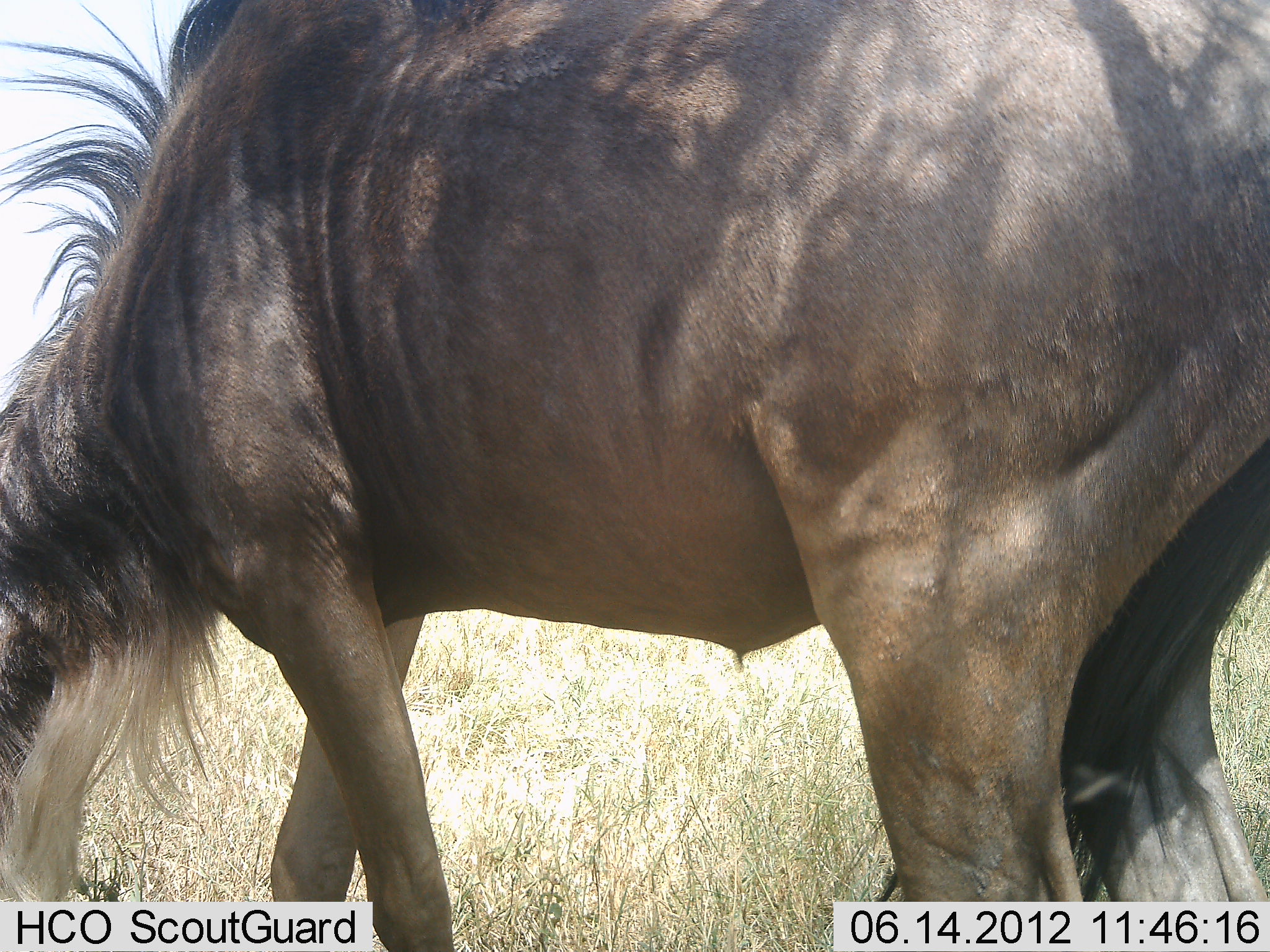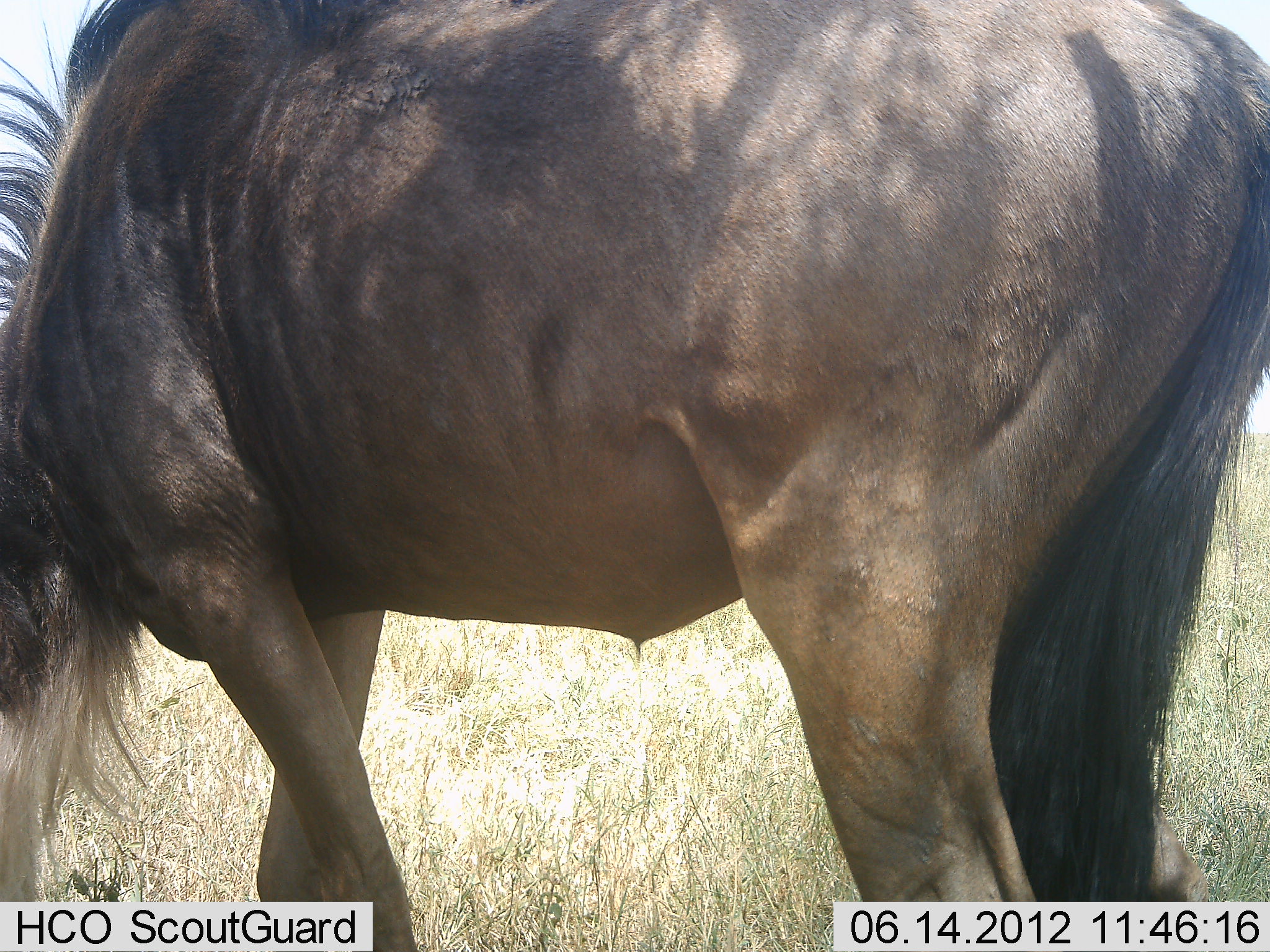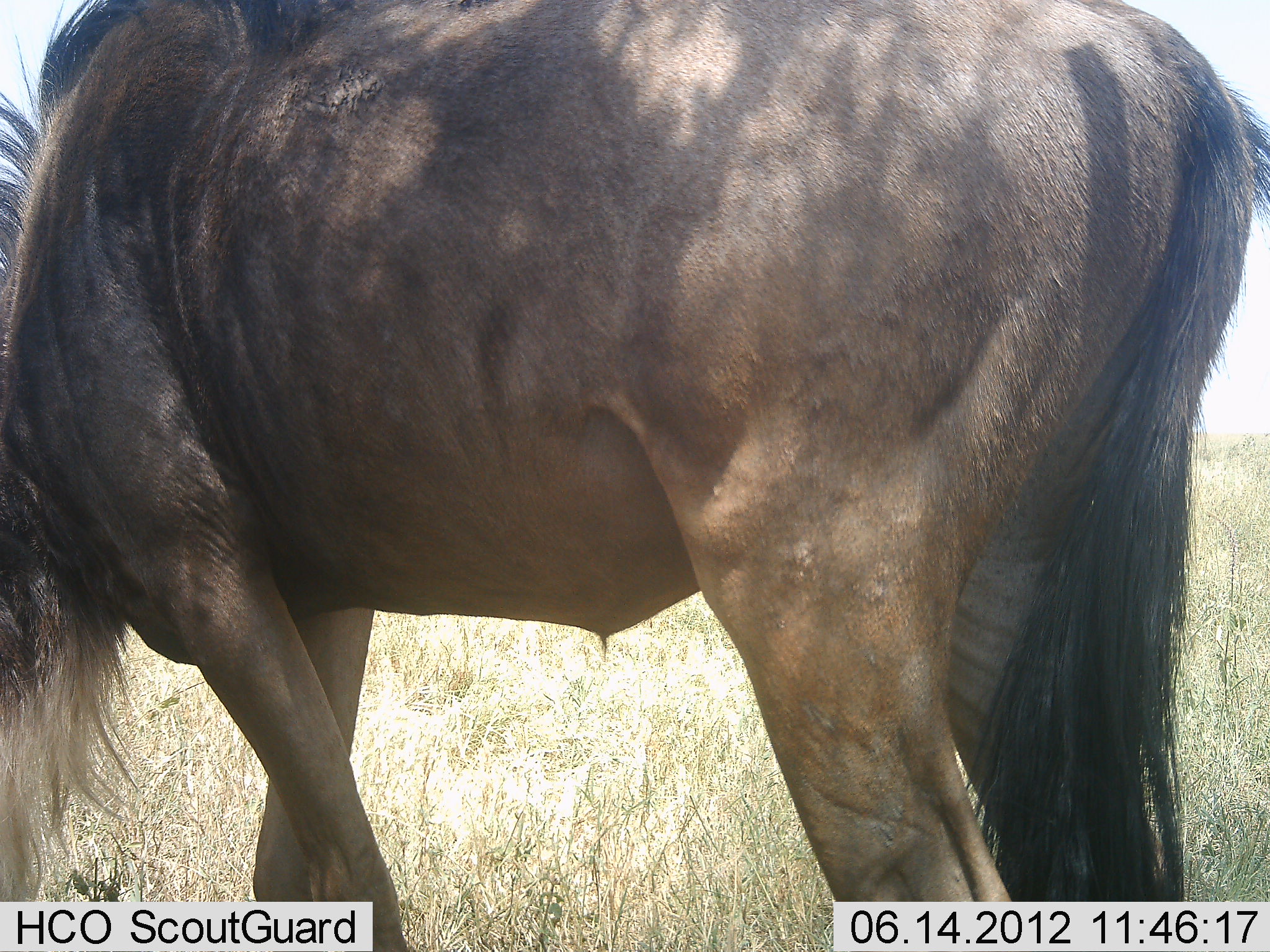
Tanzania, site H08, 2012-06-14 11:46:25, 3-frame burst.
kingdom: Animalia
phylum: Chordata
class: Mammalia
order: Artiodactyla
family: Bovidae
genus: Connochaetes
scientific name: Connochaetes taurinus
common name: blue wildebeest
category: wildebeest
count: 1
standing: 50%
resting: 0%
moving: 0%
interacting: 0%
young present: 0%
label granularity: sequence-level